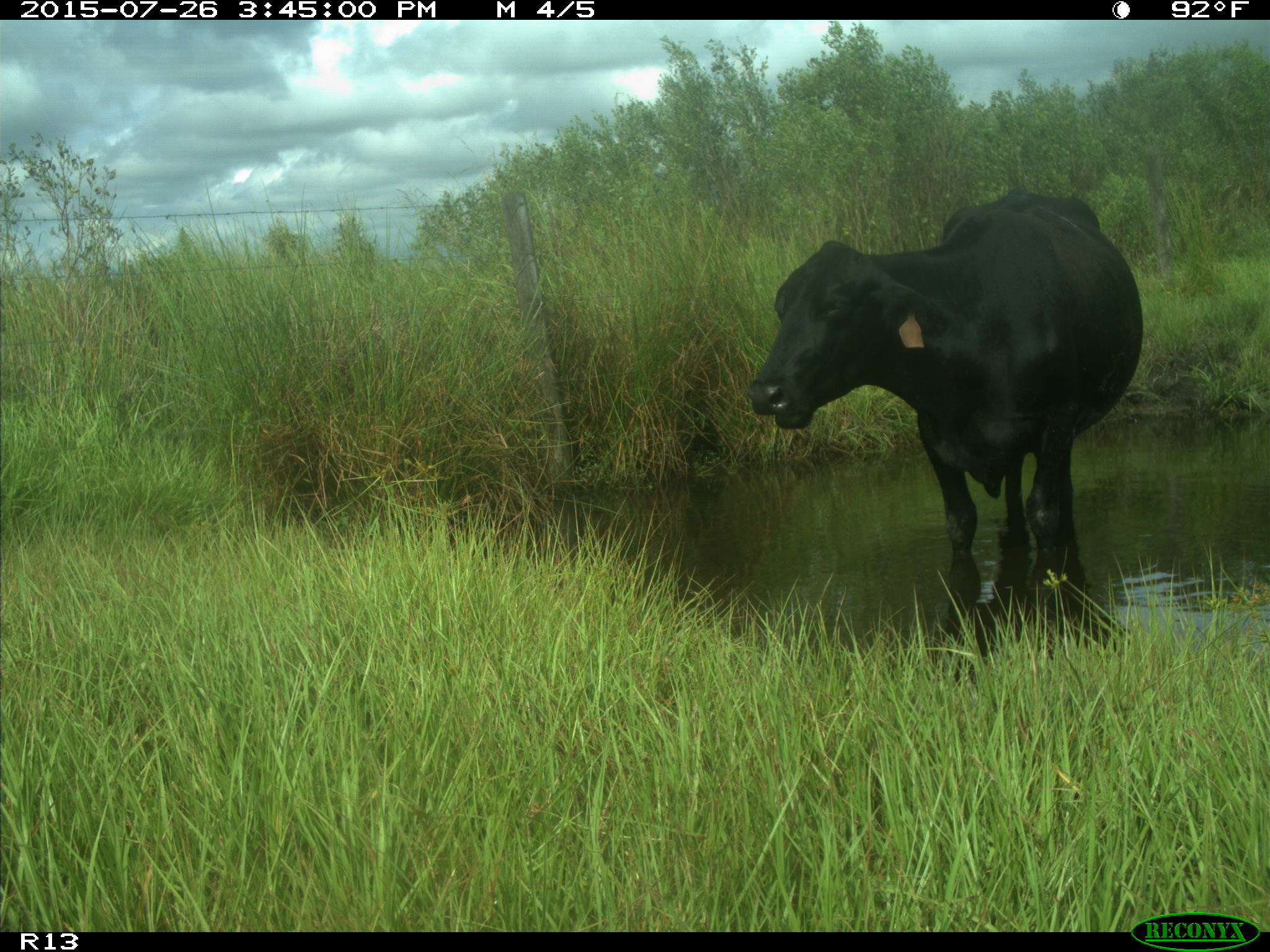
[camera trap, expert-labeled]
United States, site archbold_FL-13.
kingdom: Animalia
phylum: Chordata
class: Mammalia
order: Artiodactyla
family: Bovidae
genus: Bos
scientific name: Bos taurus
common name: domestic cow